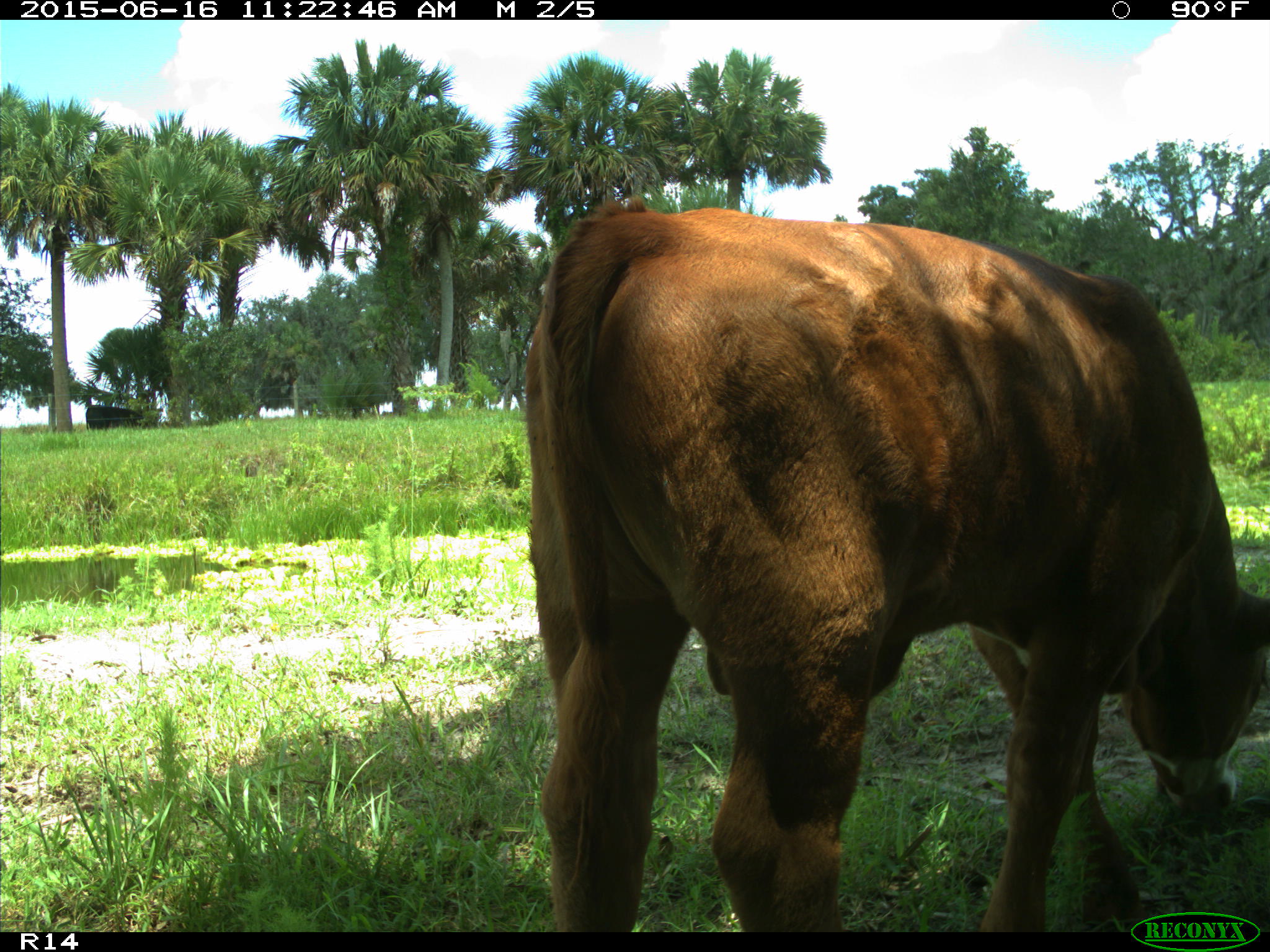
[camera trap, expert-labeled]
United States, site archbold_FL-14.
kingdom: Animalia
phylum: Chordata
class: Mammalia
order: Artiodactyla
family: Bovidae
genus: Bos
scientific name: Bos taurus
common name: domestic cow